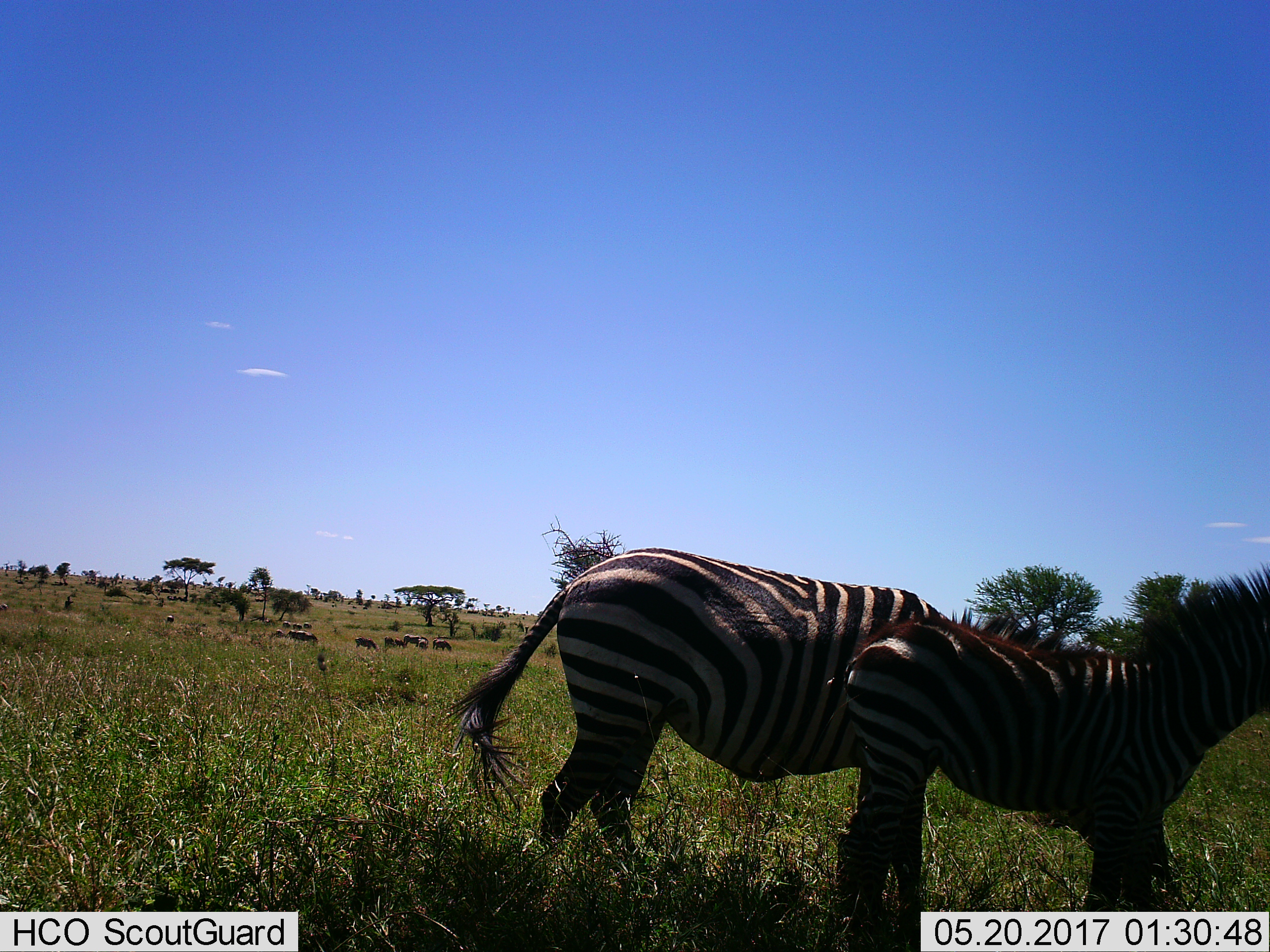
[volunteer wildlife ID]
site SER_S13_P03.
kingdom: Animalia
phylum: Chordata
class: Mammalia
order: Perissodactyla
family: Equidae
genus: Equus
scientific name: Equus quagga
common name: plains zebra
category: zebraplains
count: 2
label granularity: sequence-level